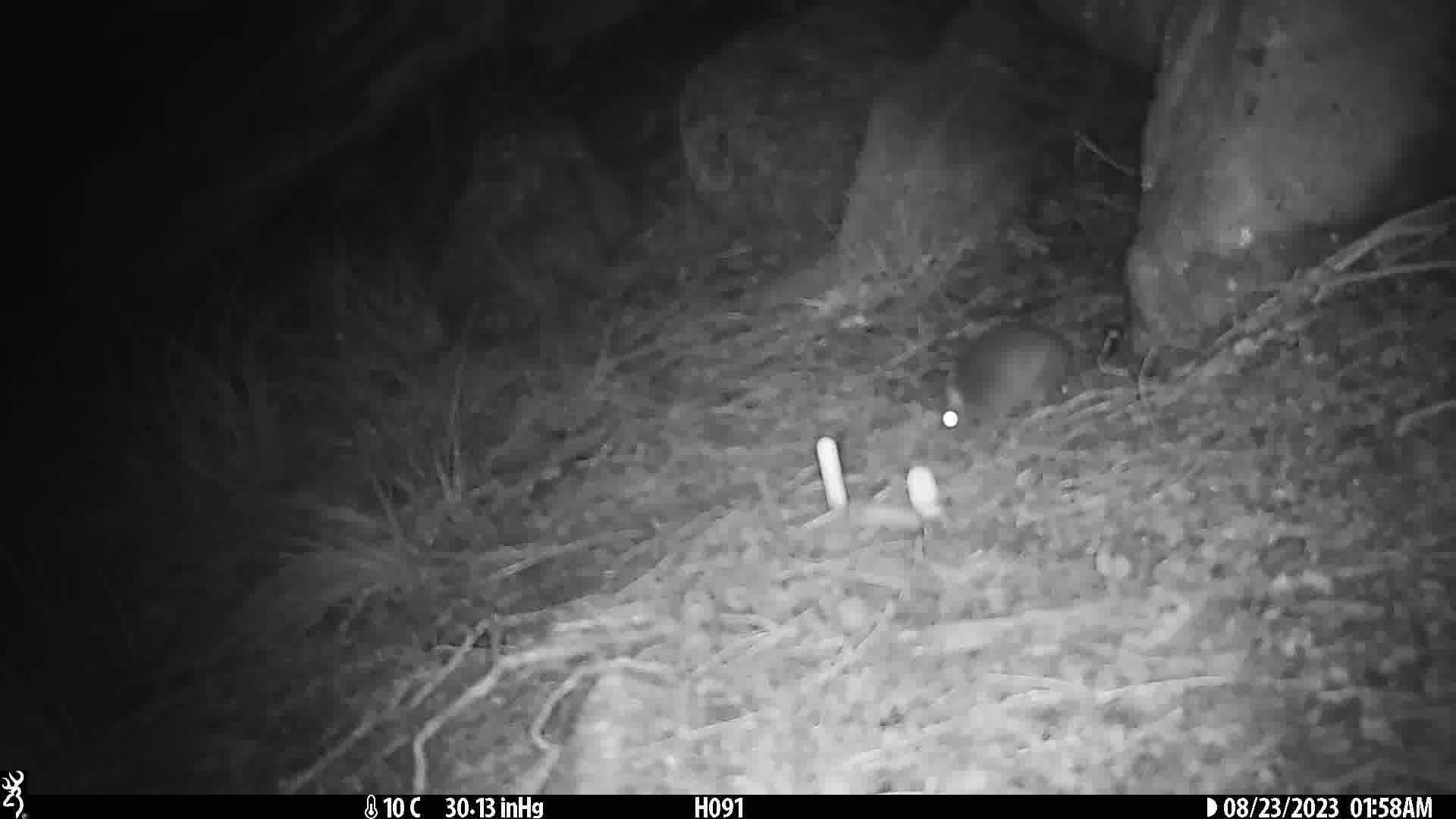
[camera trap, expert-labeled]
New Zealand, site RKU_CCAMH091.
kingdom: Animalia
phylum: Chordata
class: Mammalia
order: Rodentia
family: Muridae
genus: Rattus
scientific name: Rattus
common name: rat